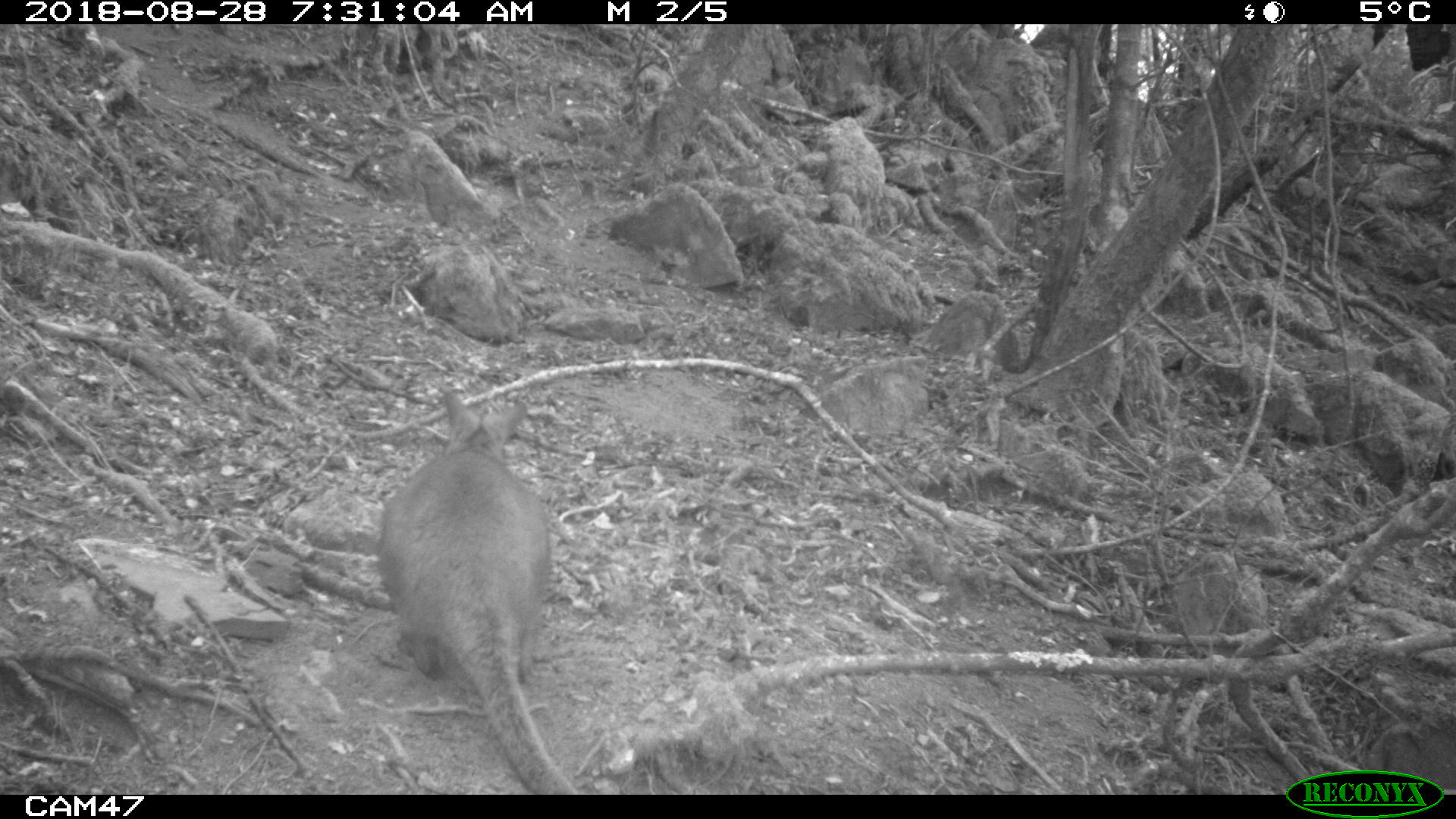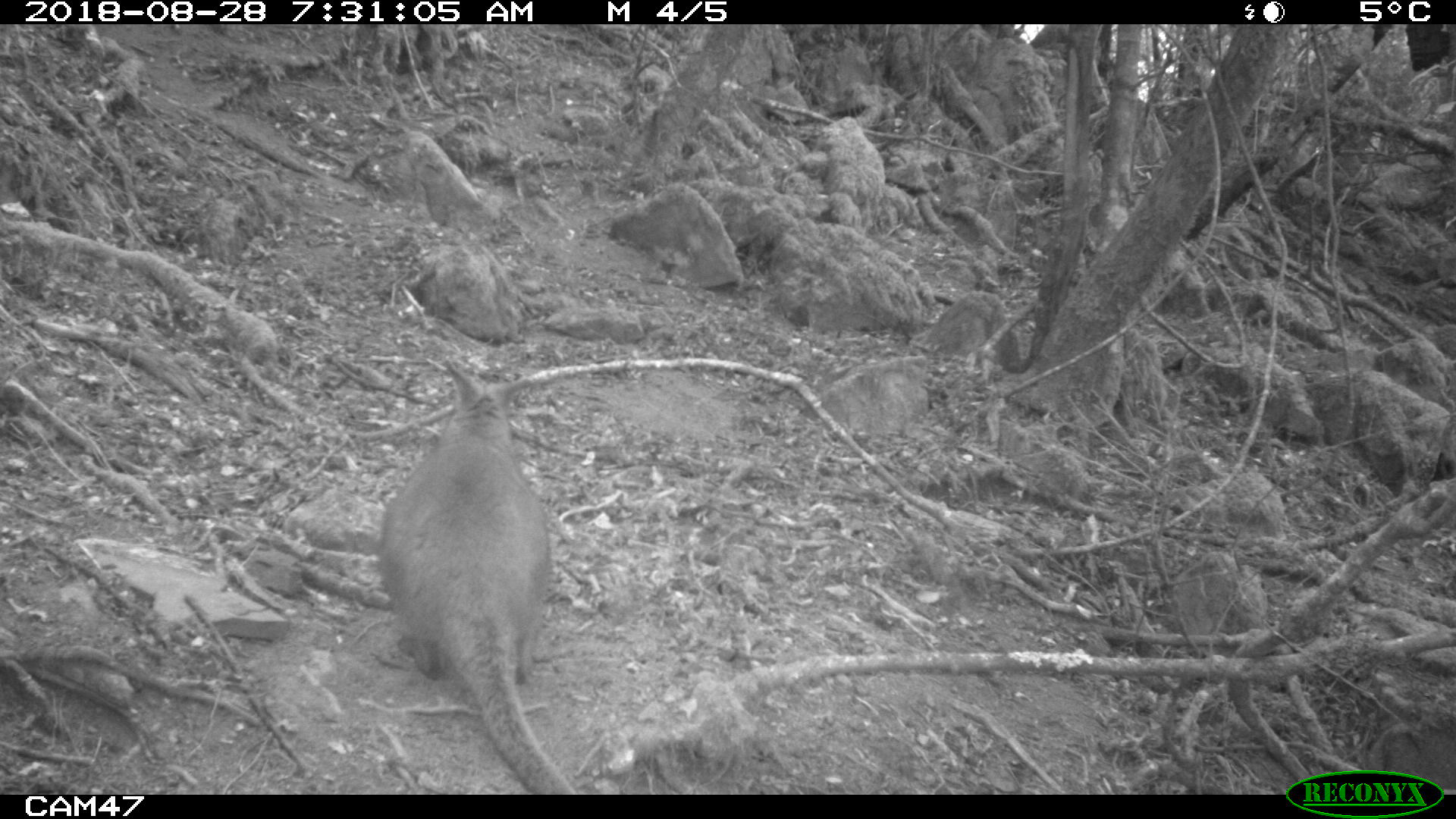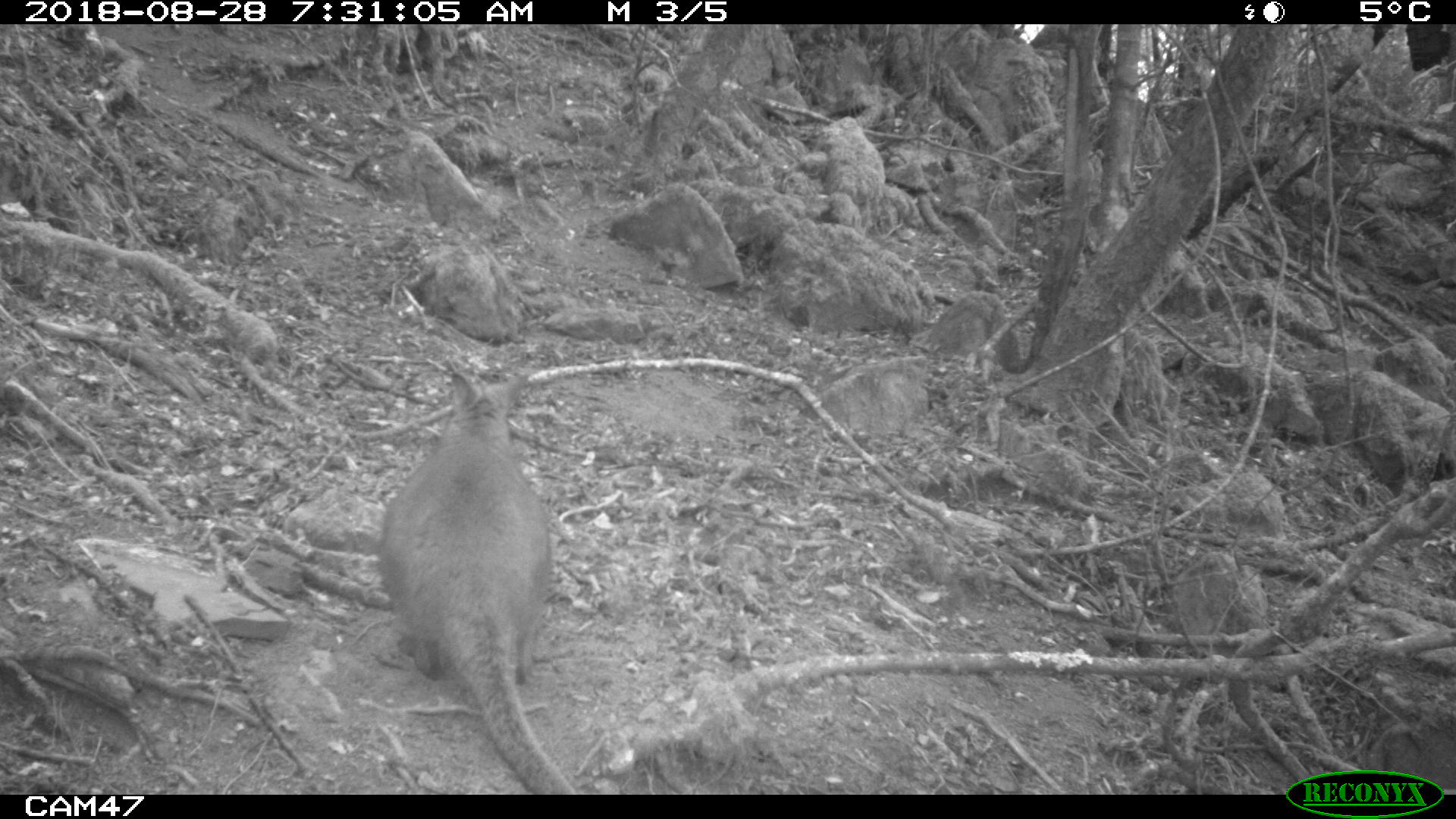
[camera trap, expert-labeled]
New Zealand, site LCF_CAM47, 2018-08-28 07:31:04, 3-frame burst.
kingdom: Animalia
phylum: Chordata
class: Mammalia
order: Diprotodontia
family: Macropodidae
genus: Notamacropus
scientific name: Notamacropus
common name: wallaby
Wallaby (Notamacropus).